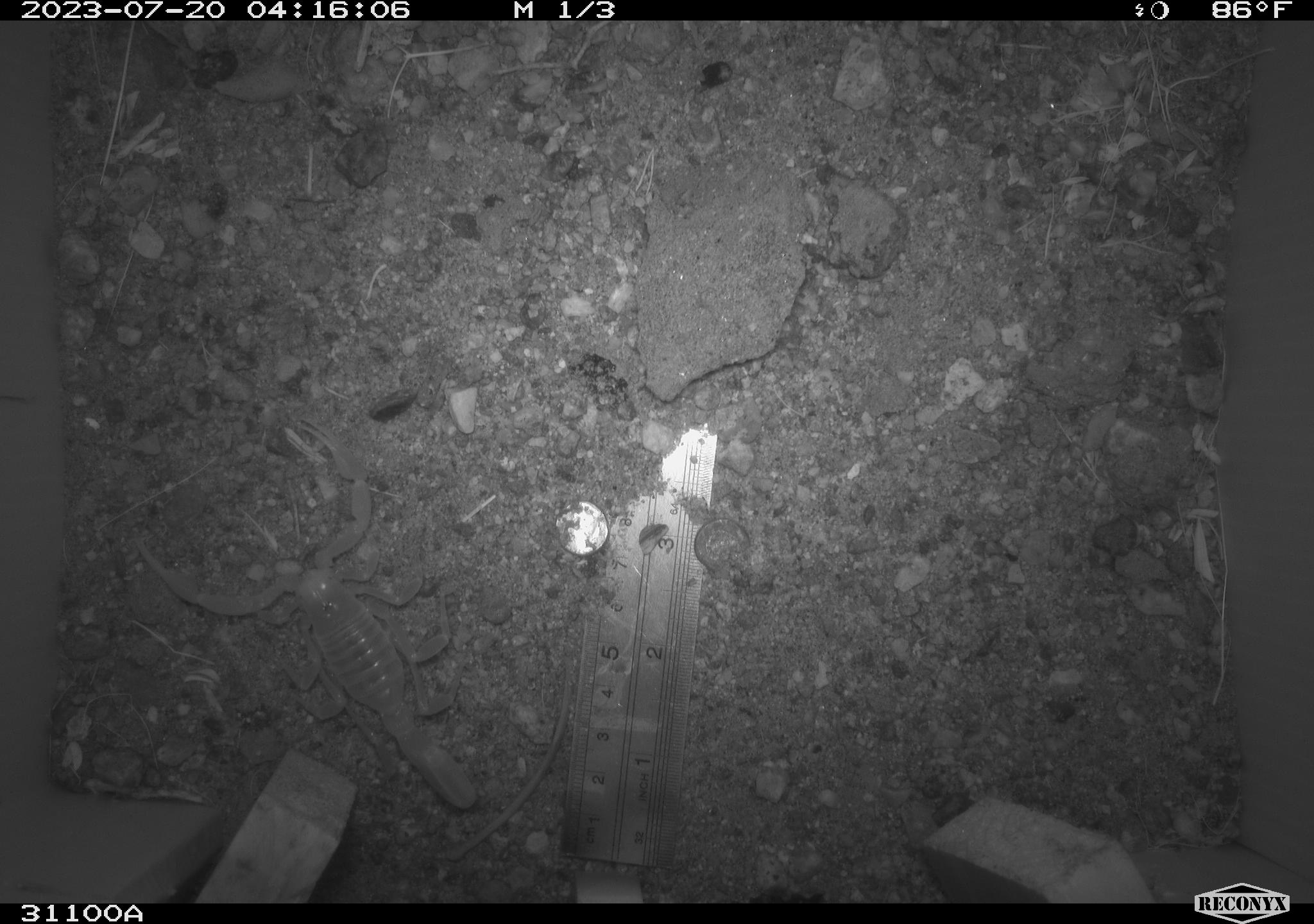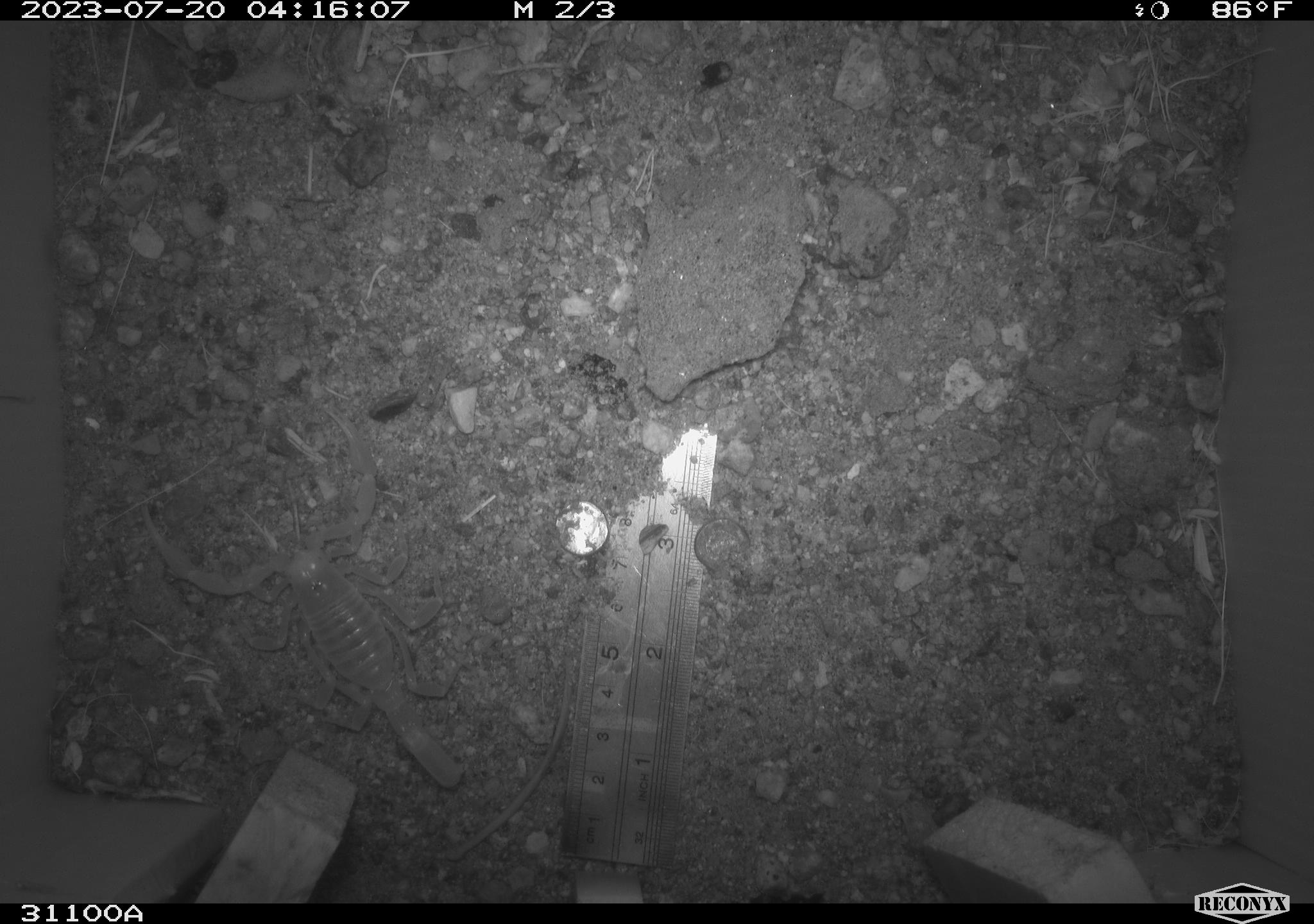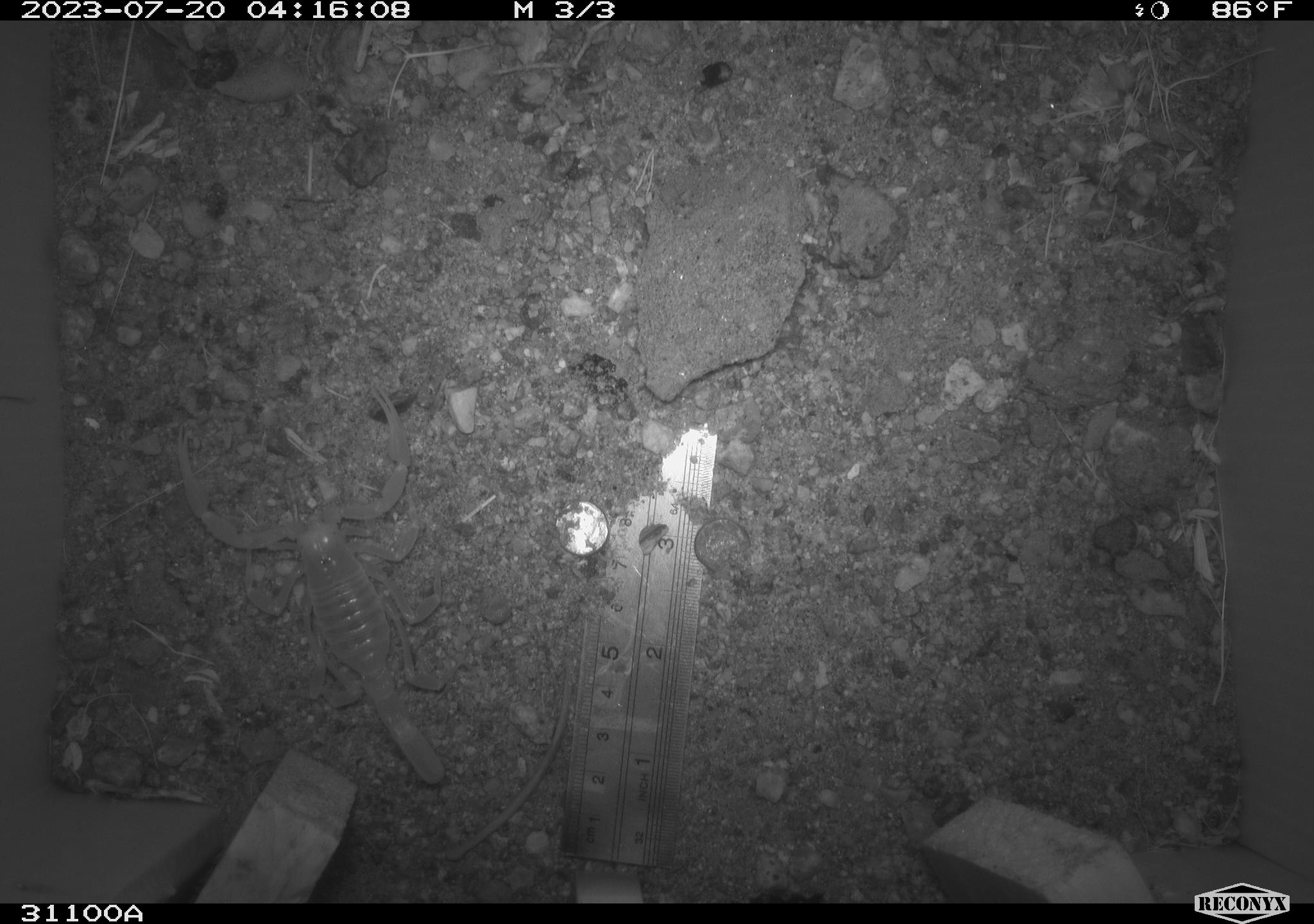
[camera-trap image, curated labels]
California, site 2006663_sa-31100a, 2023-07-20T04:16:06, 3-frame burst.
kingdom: Animalia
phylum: Arthropoda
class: Arachnida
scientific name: Arachnida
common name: arachnids